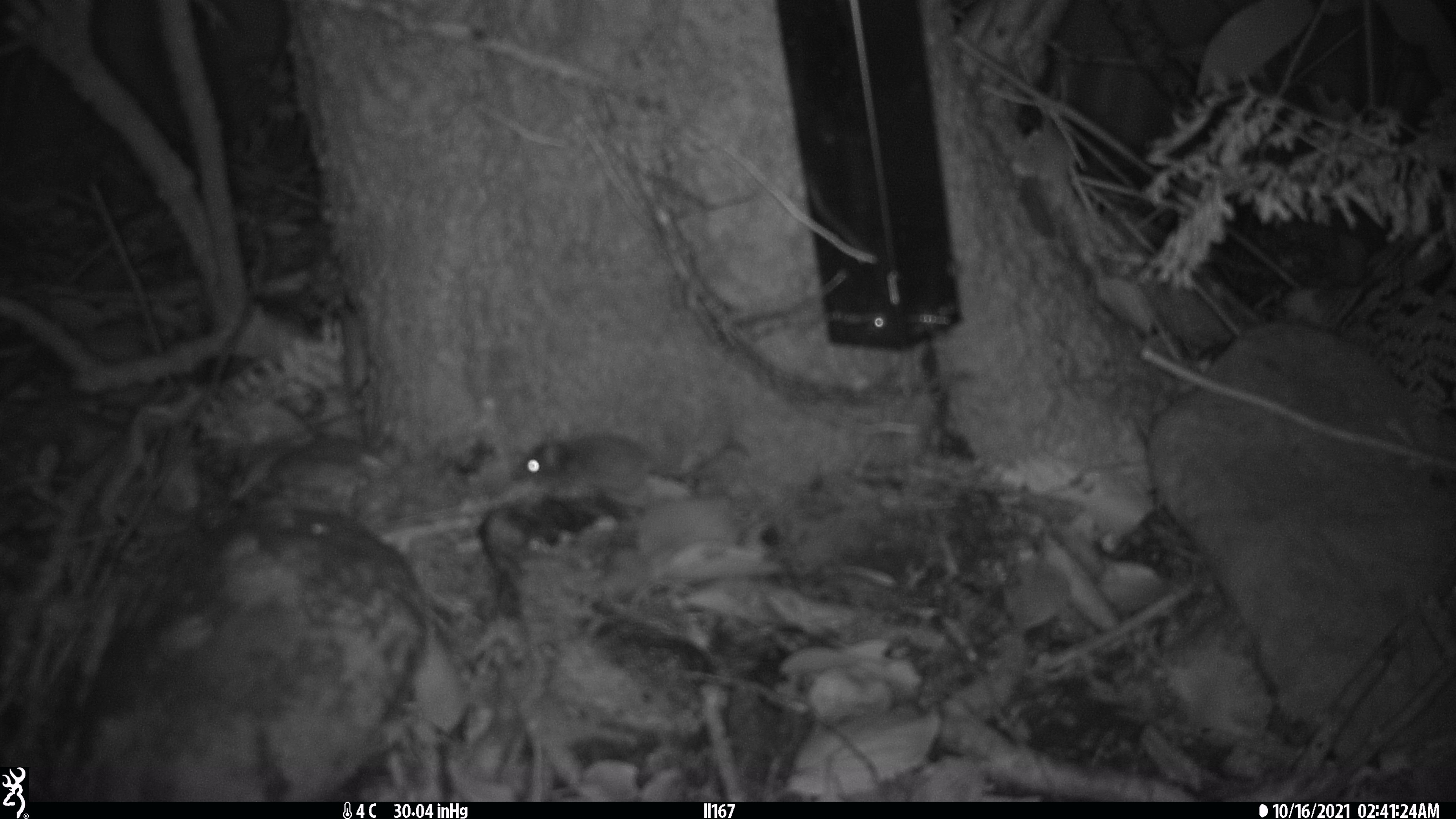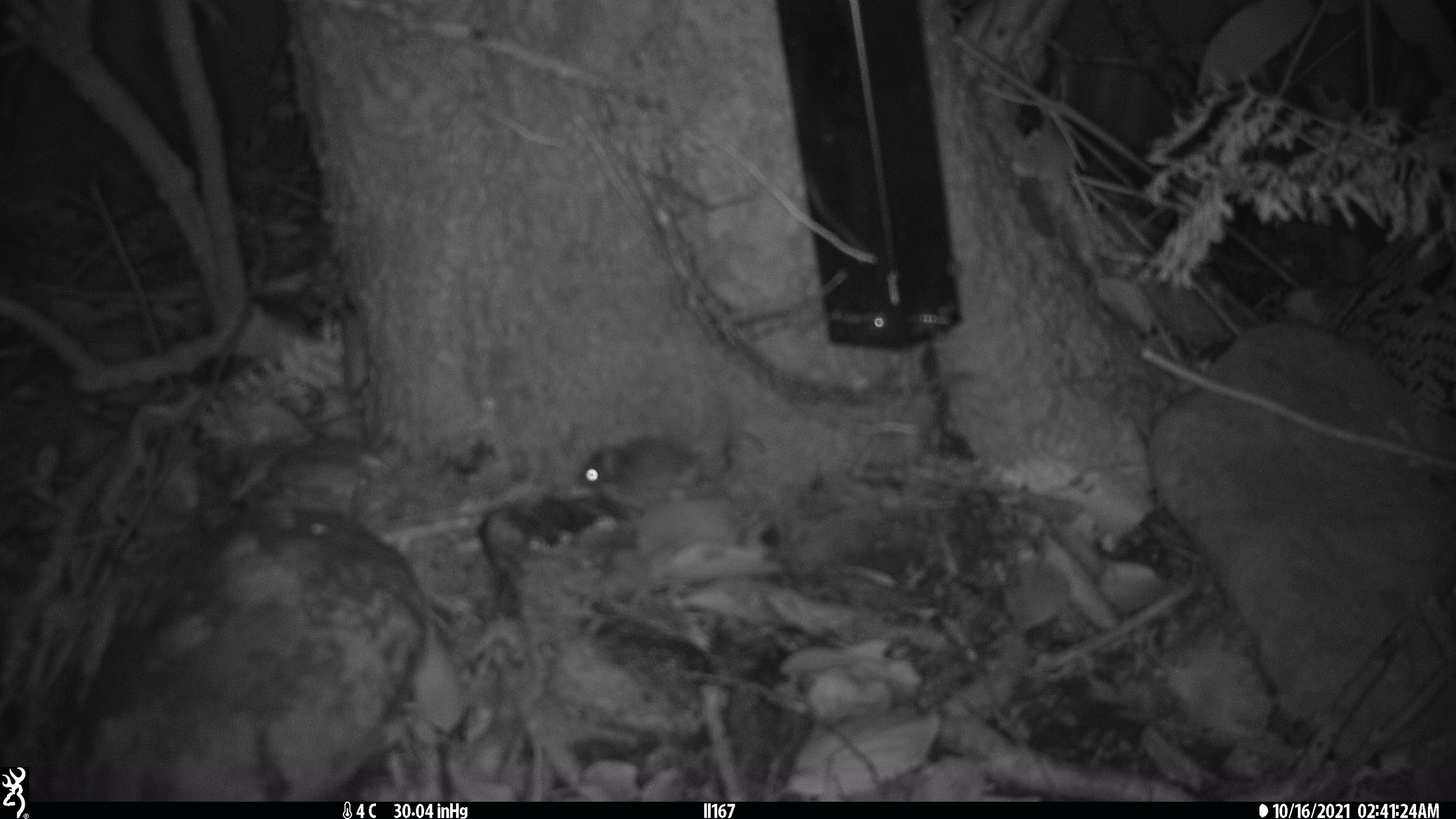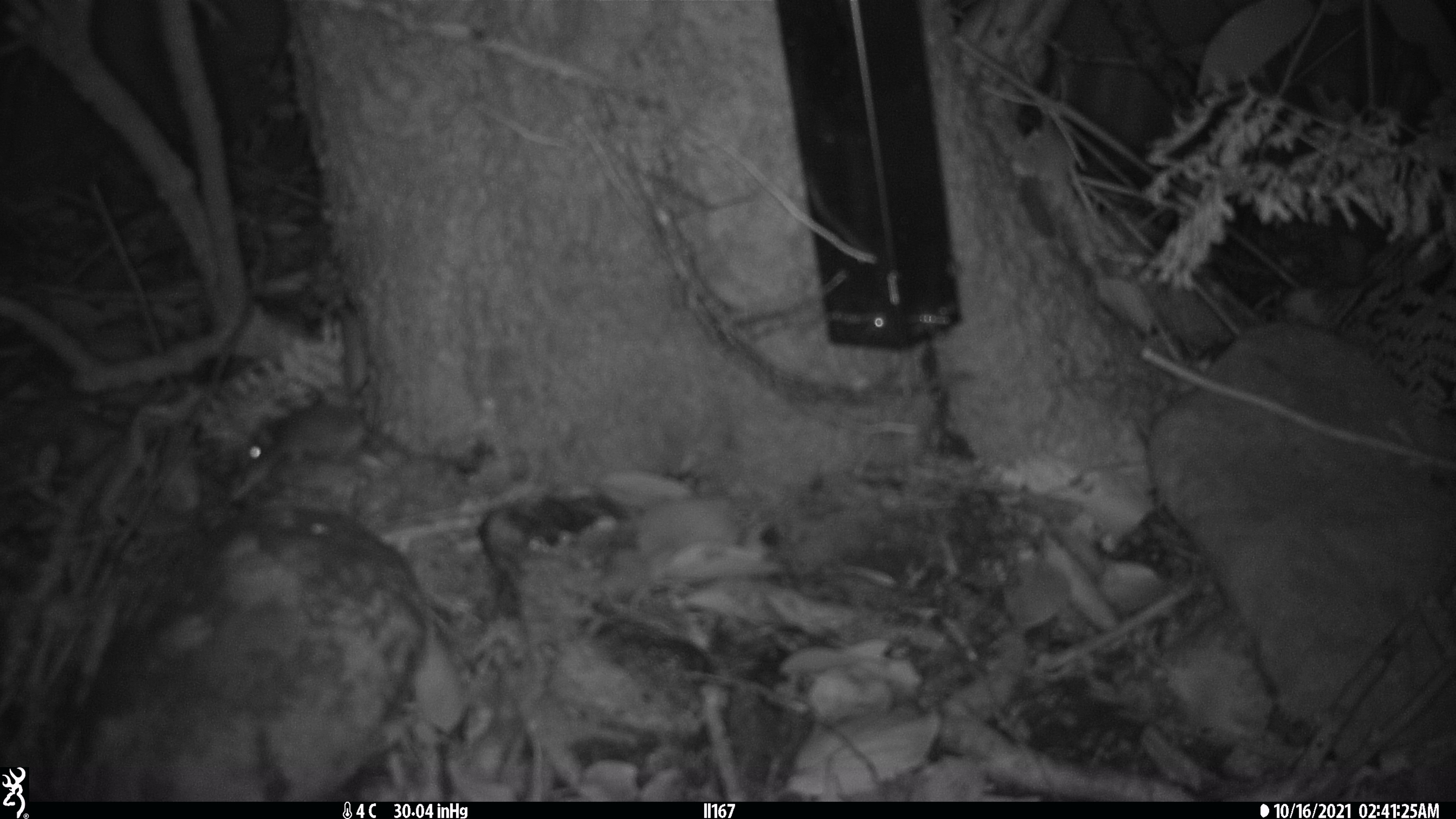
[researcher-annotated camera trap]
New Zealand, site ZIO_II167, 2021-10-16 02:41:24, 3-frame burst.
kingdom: Animalia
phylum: Chordata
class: Mammalia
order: Rodentia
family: Muridae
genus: Mus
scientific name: Mus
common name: mouse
Mouse (Mus).